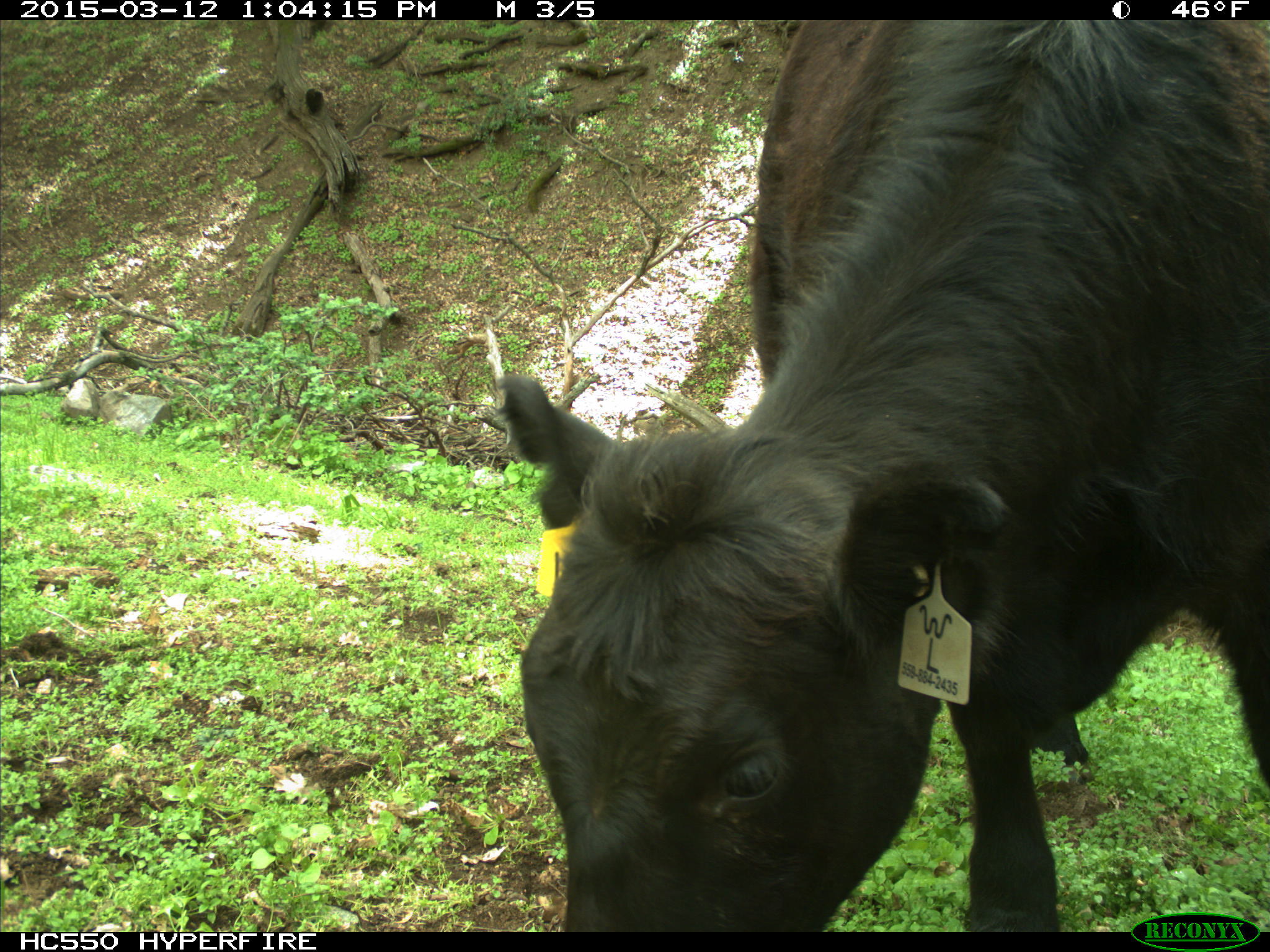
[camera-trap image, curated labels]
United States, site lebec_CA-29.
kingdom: Animalia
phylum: Chordata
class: Mammalia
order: Artiodactyla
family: Bovidae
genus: Bos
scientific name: Bos taurus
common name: domestic cow